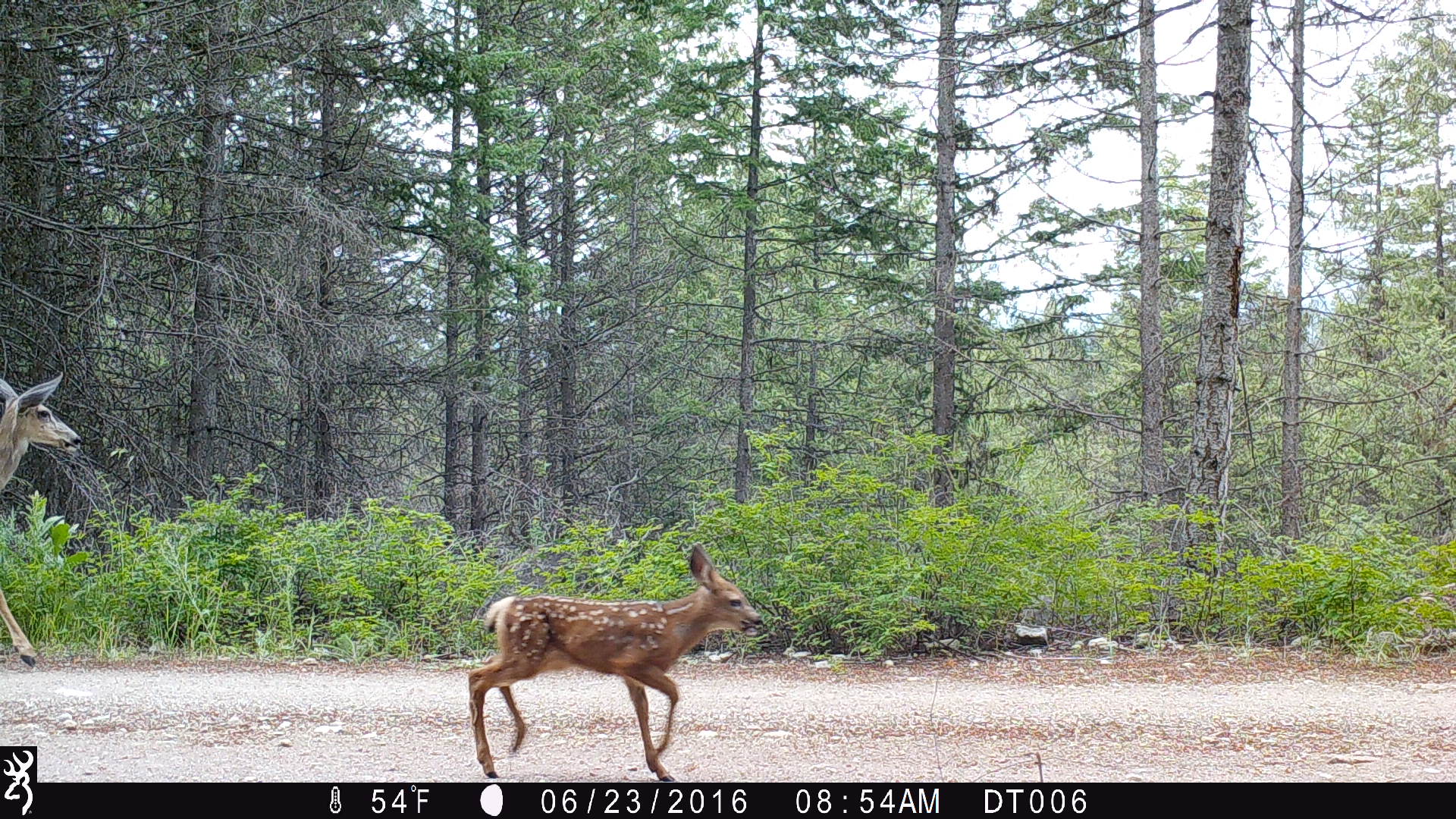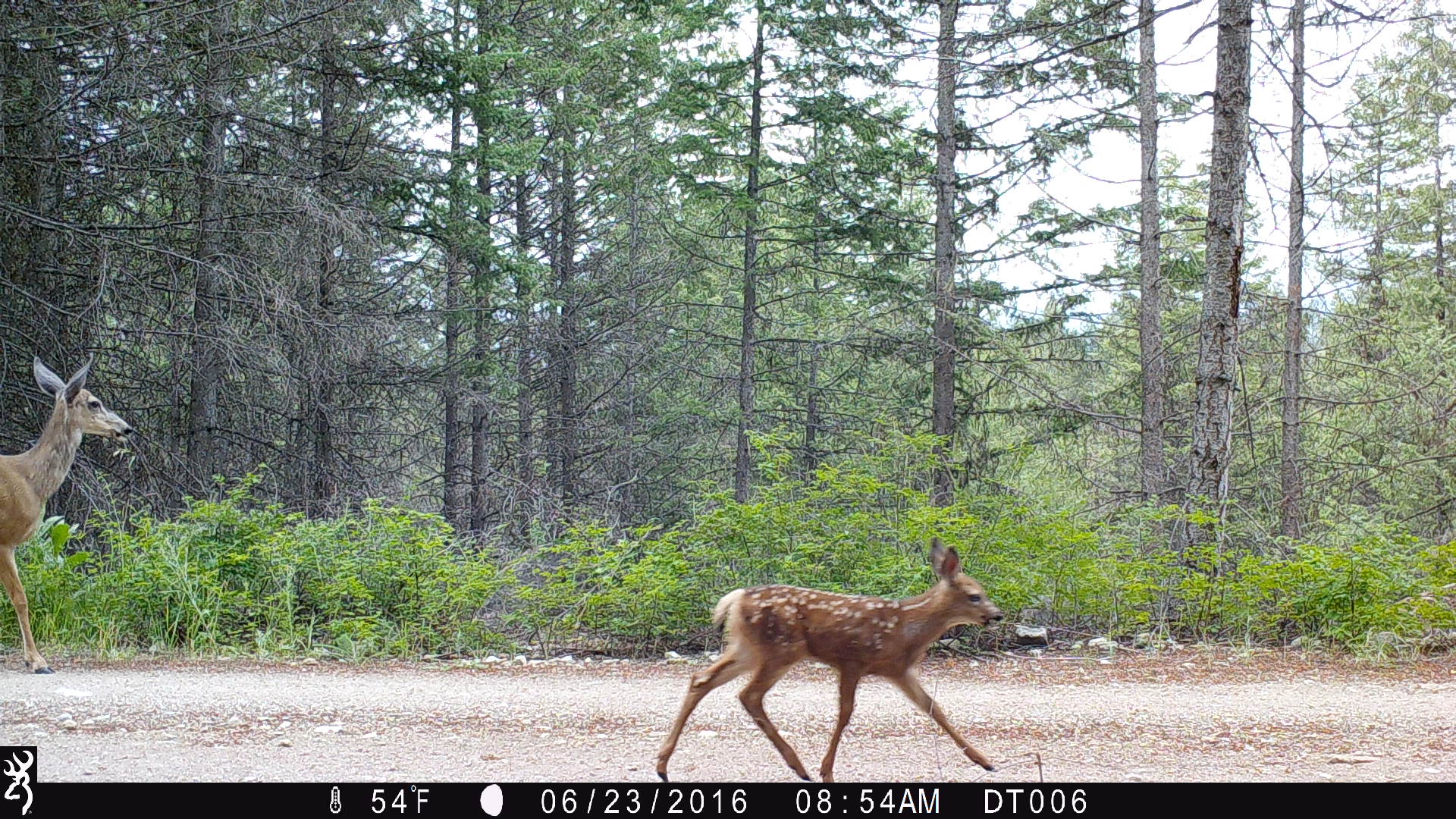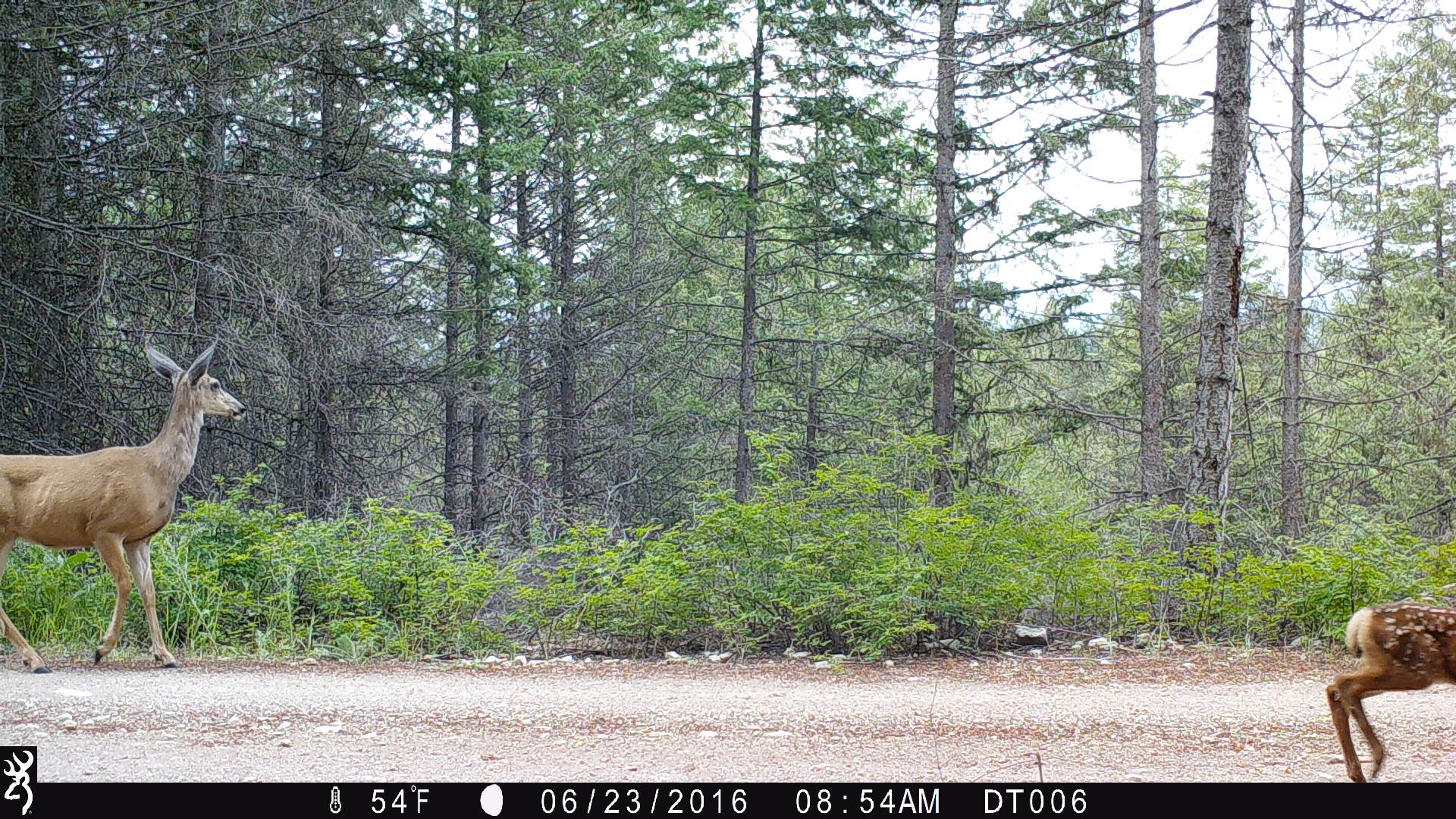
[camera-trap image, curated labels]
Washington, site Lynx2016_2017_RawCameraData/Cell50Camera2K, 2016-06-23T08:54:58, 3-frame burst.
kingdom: Animalia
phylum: Chordata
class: Mammalia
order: Artiodactyla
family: Cervidae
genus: Odocoileus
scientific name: Odocoileus hemionus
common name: mule deer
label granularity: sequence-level